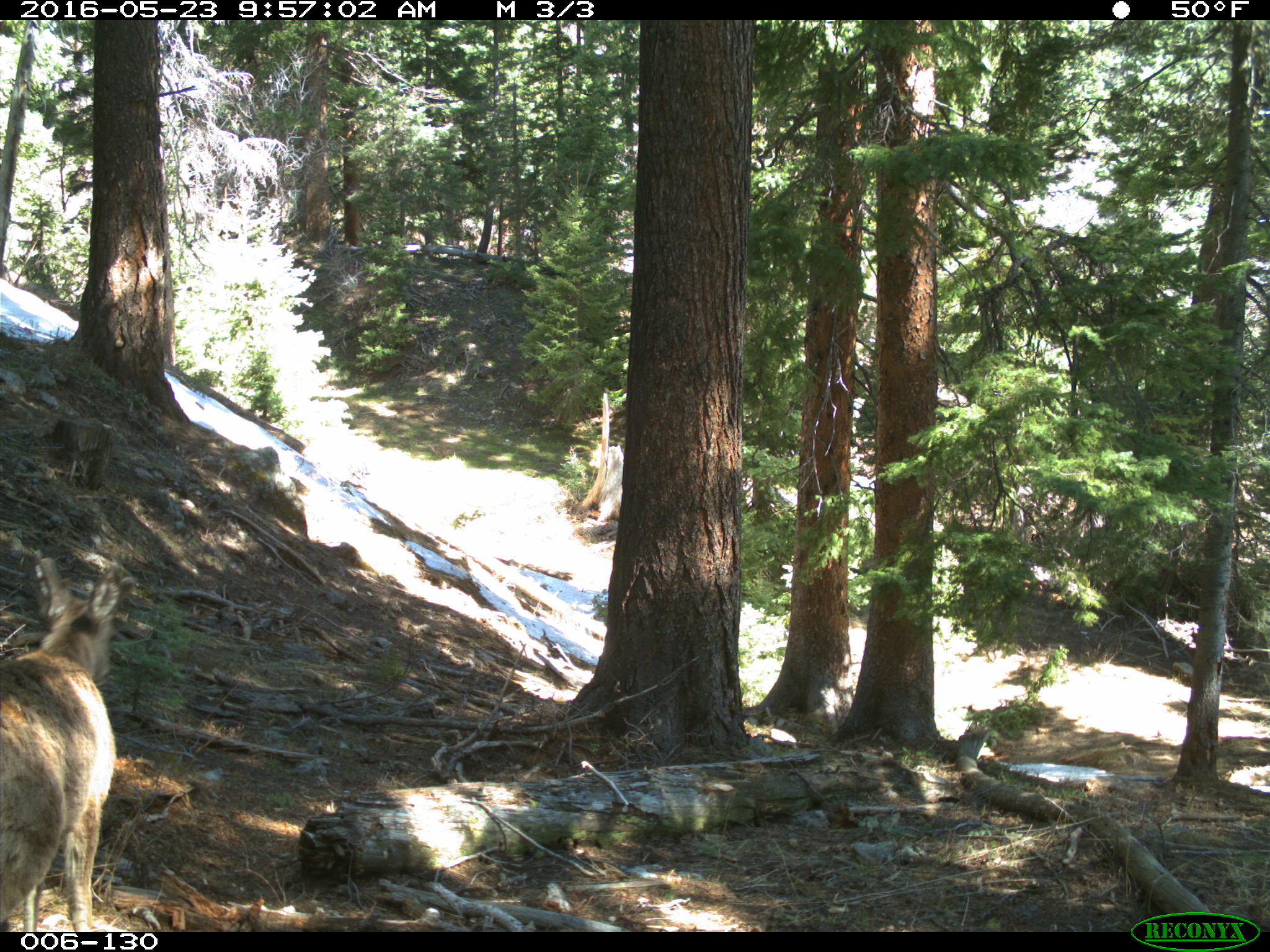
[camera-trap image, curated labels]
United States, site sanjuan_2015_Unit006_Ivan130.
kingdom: Animalia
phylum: Chordata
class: Mammalia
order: Artiodactyla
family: Cervidae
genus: Odocoileus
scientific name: Odocoileus hemionus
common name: mule deer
Odocoileus hemionus (mule deer).